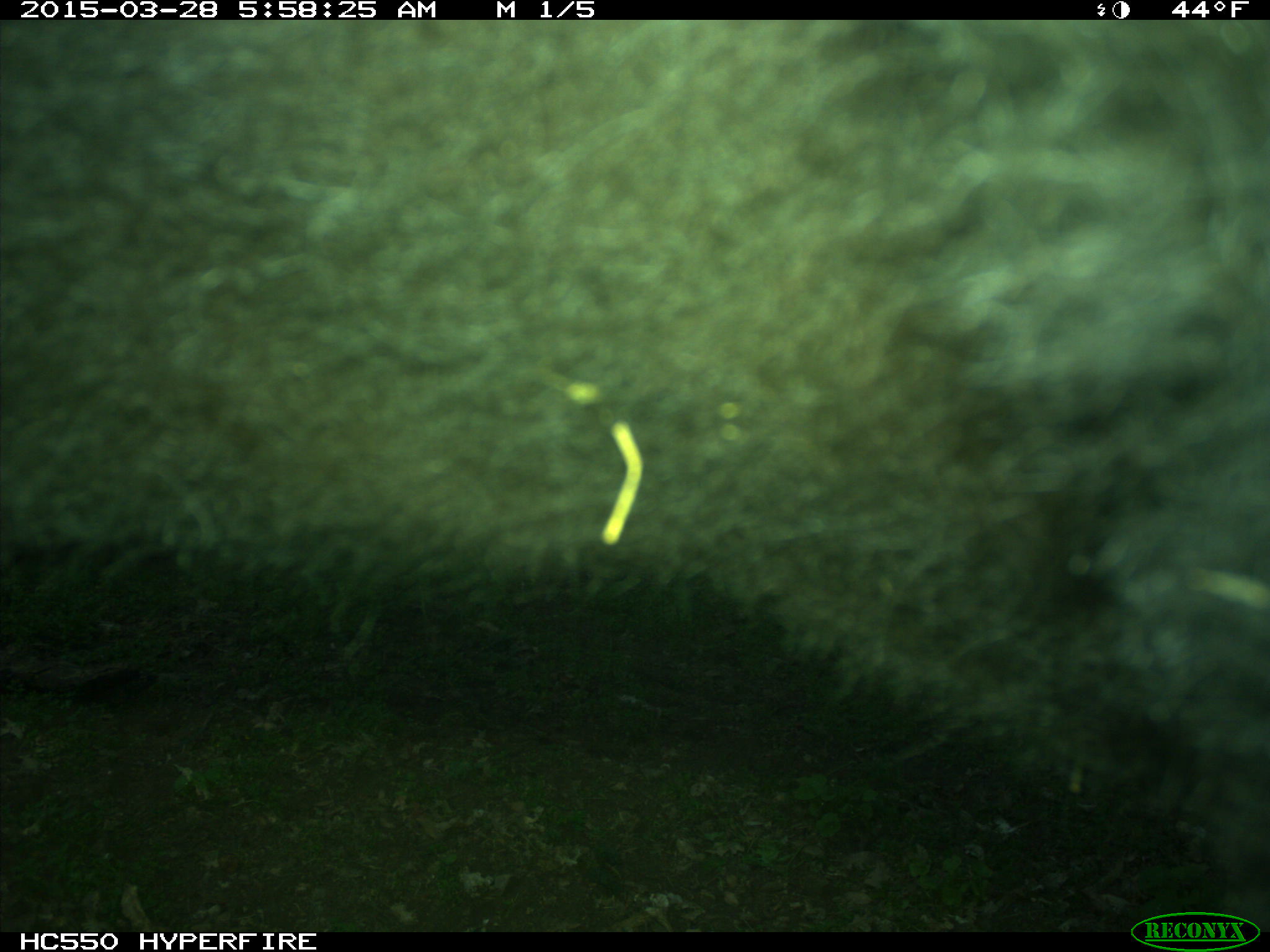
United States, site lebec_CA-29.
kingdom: Animalia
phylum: Chordata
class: Mammalia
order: Artiodactyla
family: Bovidae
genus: Bos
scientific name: Bos taurus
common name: domestic cow